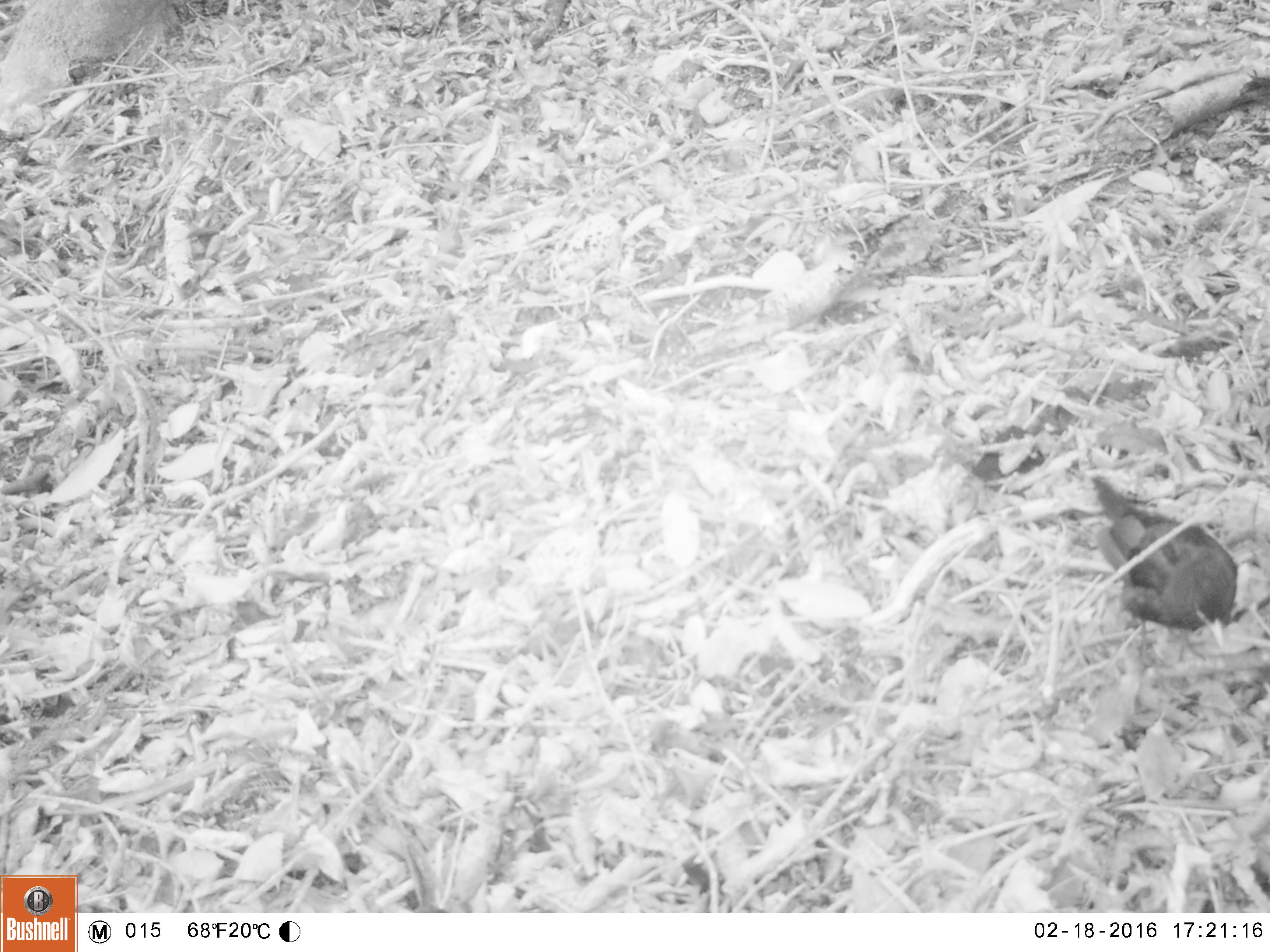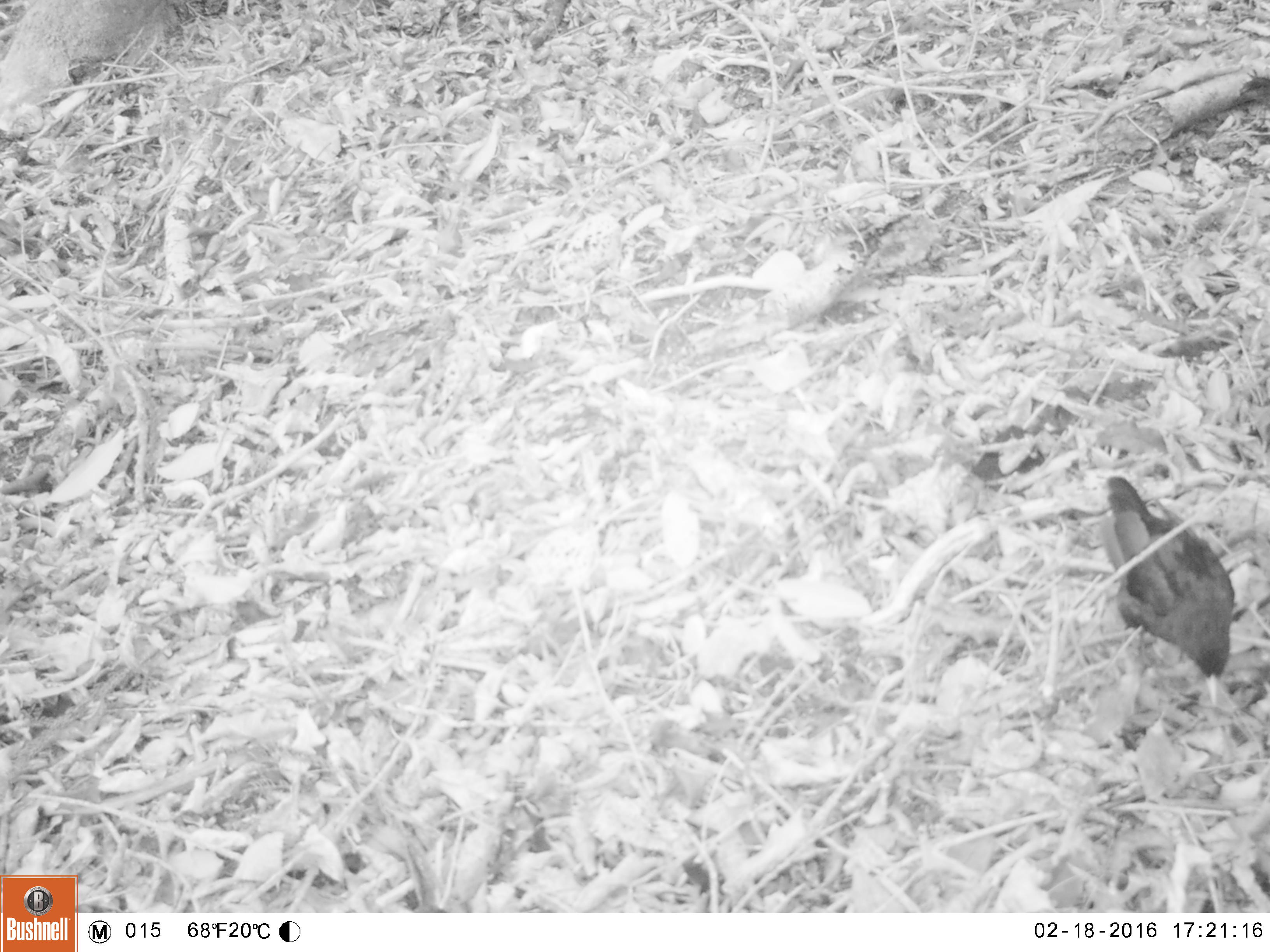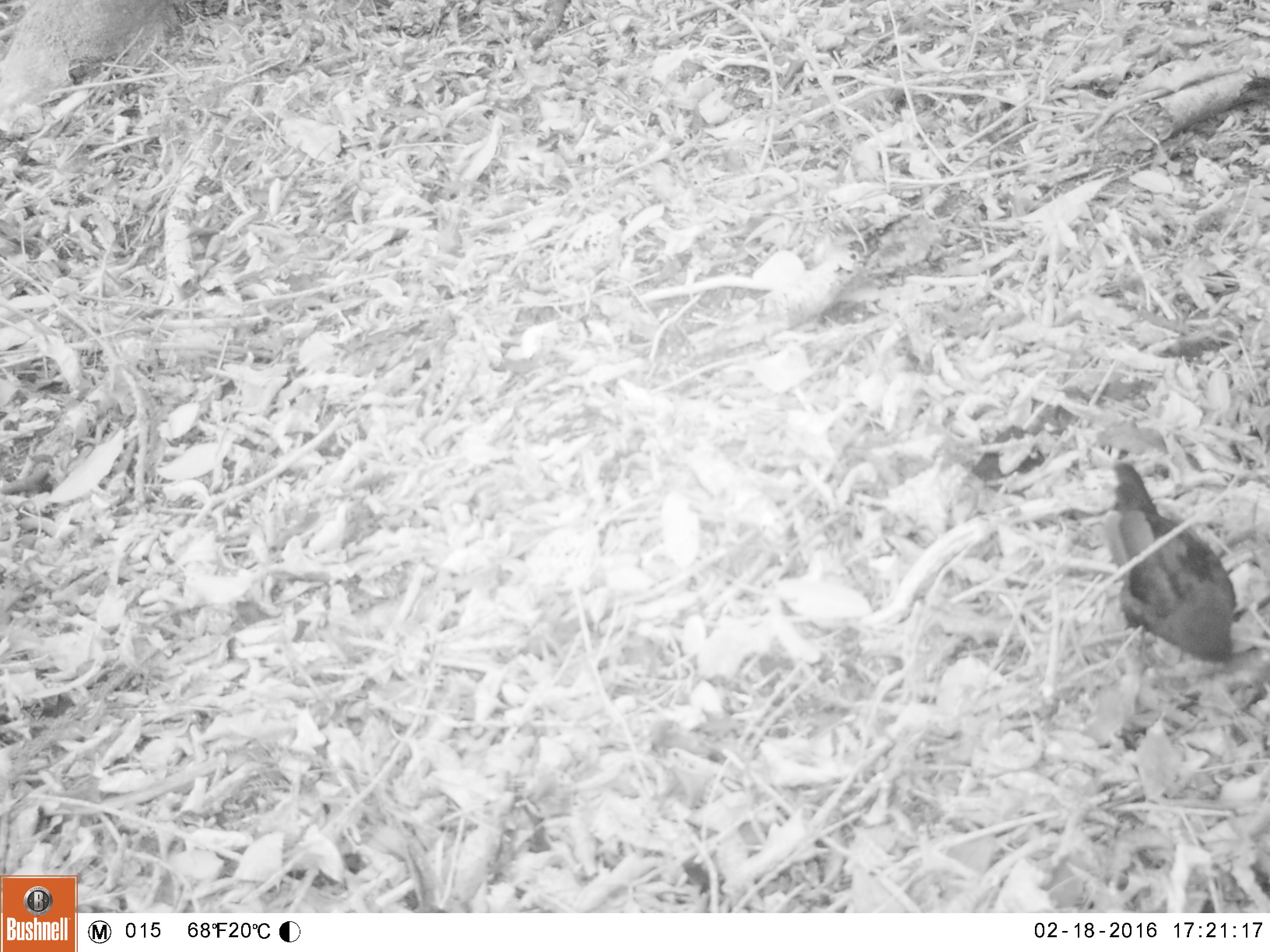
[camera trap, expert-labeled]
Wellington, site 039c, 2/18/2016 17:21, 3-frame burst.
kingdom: Animalia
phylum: Chordata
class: Aves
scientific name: Aves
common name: bird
Bird (Aves).